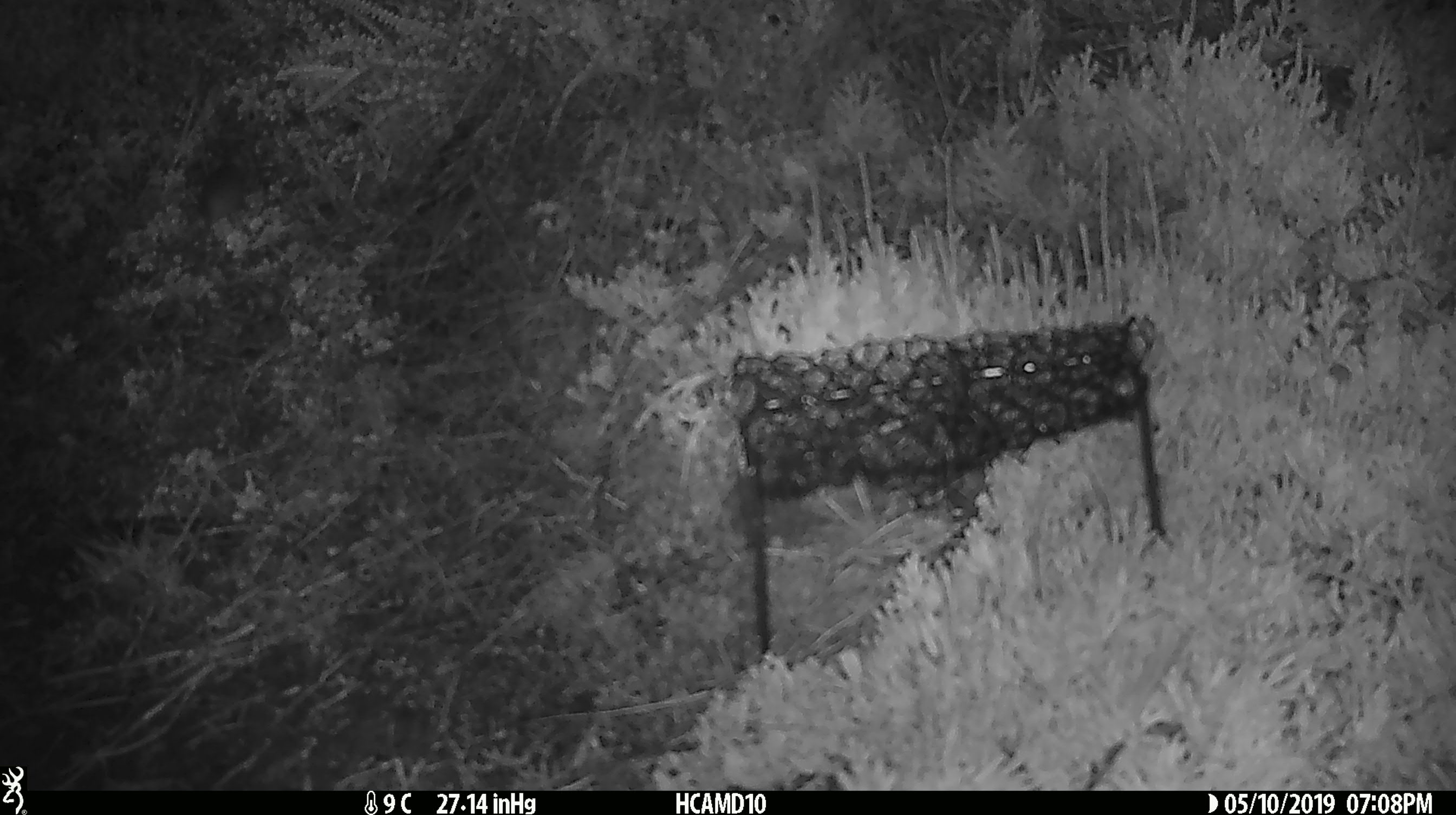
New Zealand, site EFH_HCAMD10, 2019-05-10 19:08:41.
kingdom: Animalia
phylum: Chordata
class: Mammalia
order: Rodentia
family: Muridae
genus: Mus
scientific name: Mus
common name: mouse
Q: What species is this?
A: Mouse (Mus).